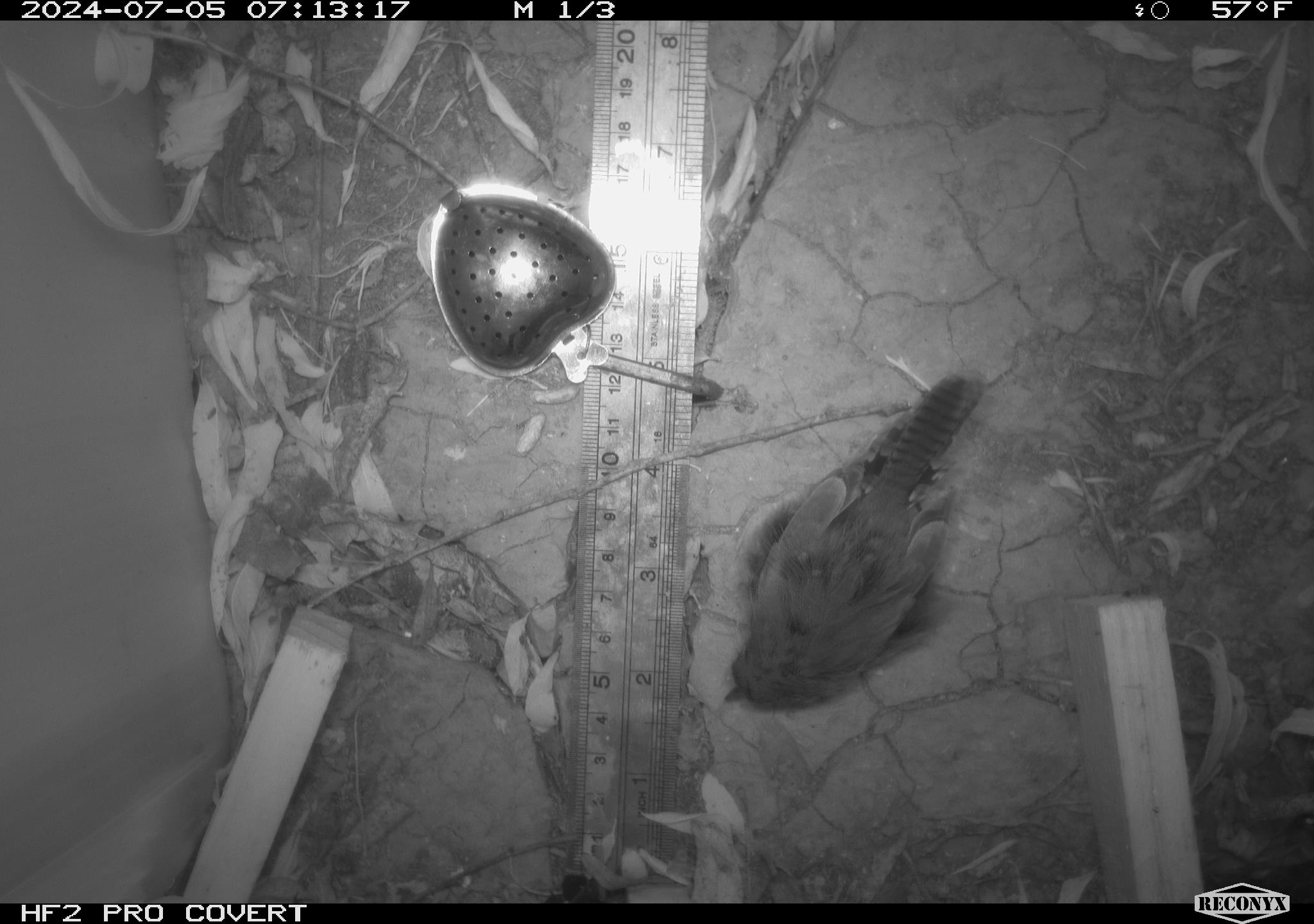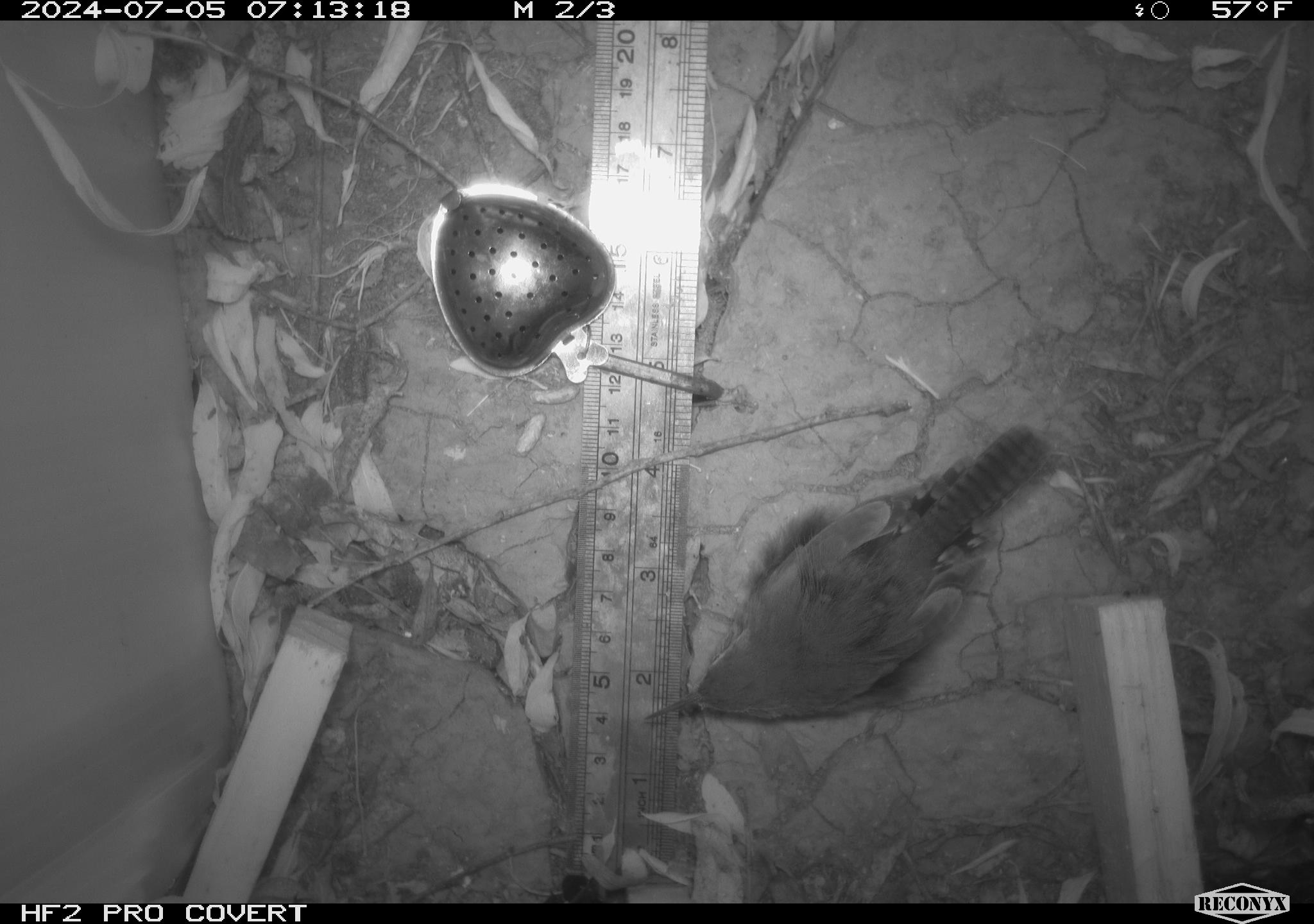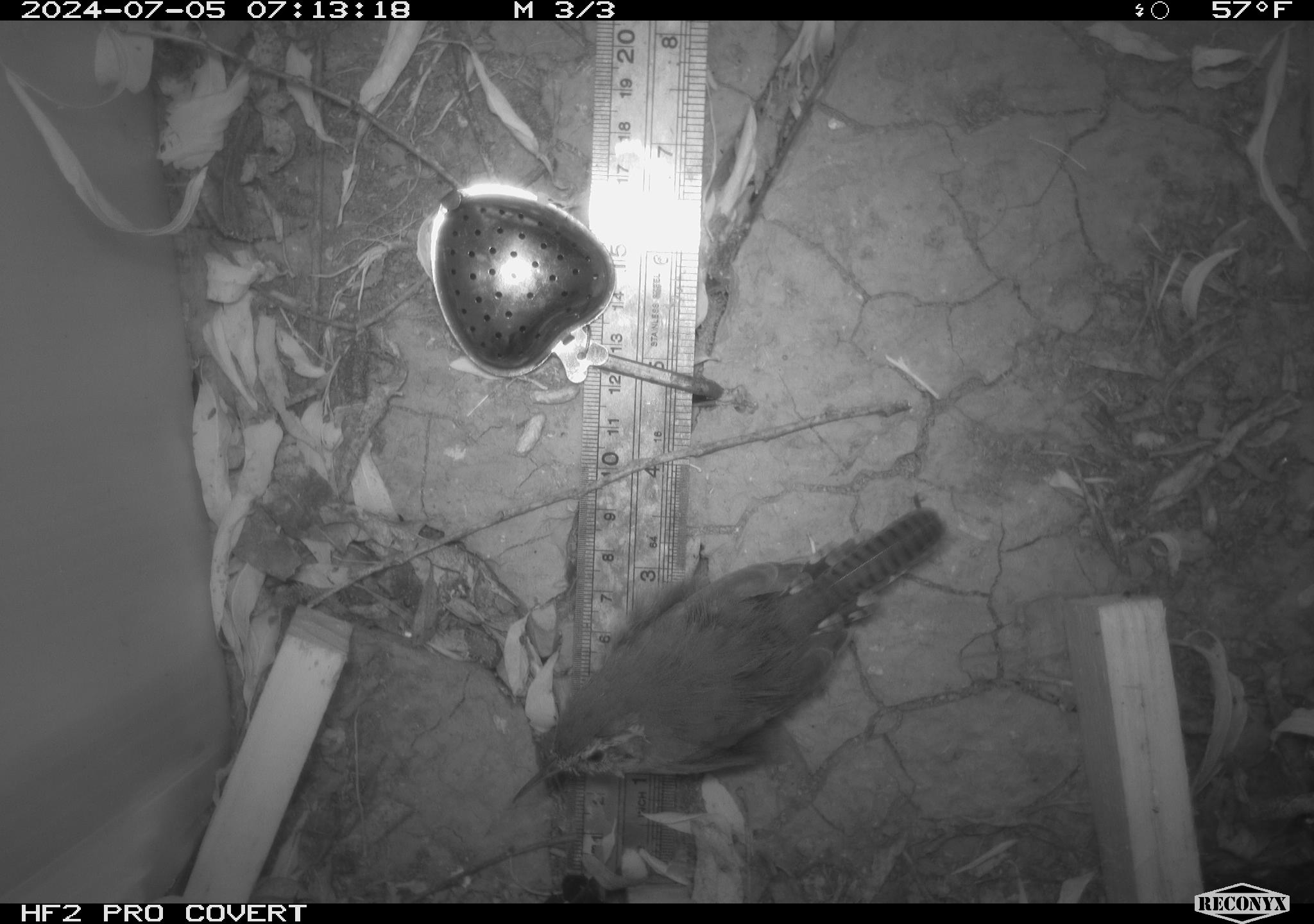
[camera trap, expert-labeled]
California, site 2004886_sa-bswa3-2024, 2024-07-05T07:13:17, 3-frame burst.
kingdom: Animalia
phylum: Chordata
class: Aves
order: Passeriformes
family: Troglodytidae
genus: Thryomanes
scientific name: Thryomanes bewickii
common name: bewick's wren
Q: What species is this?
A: Bewick's wren (Thryomanes bewickii).